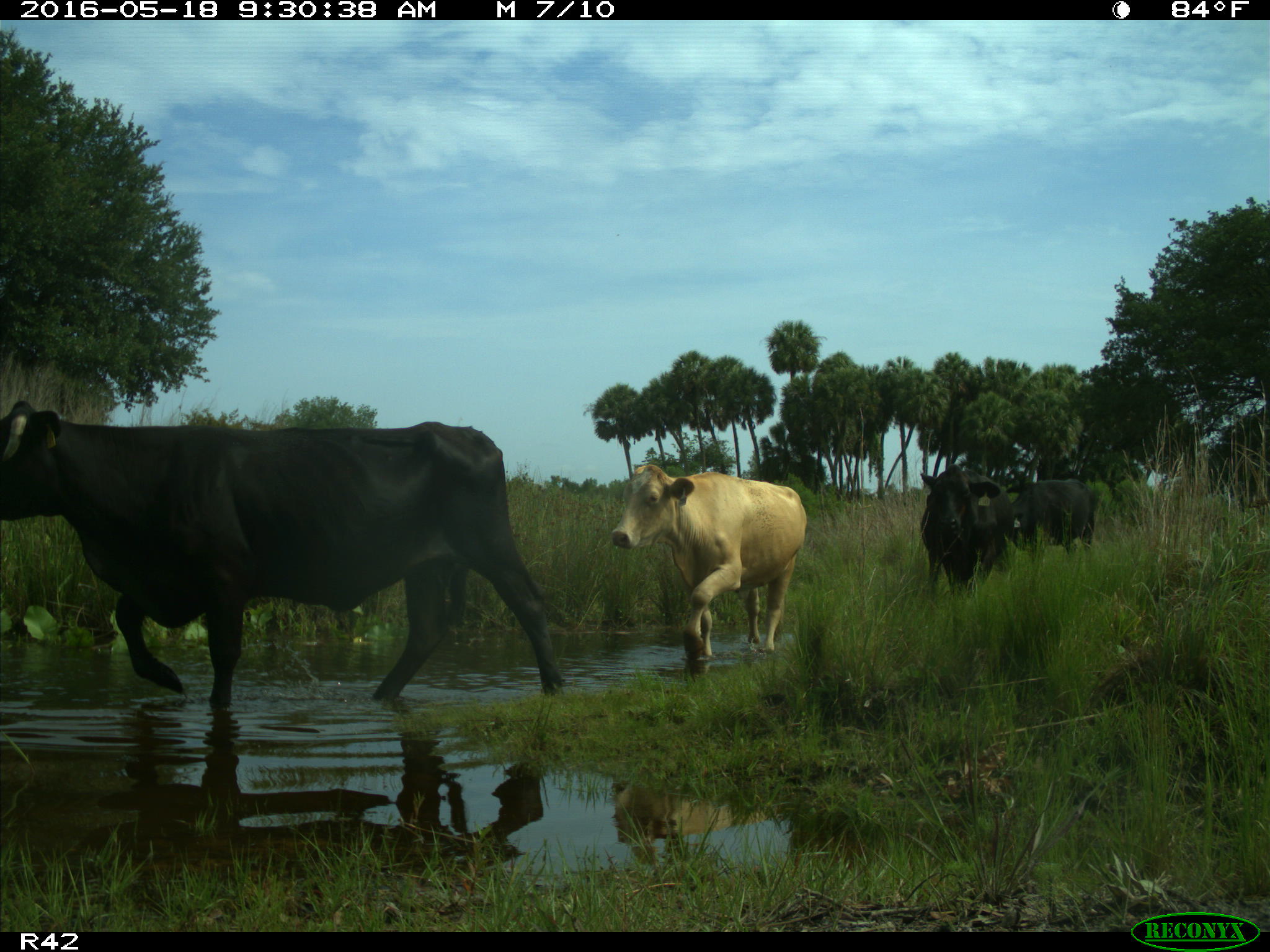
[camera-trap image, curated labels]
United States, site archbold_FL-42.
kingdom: Animalia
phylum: Chordata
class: Mammalia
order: Artiodactyla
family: Bovidae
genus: Bos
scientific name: Bos taurus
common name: domestic cow